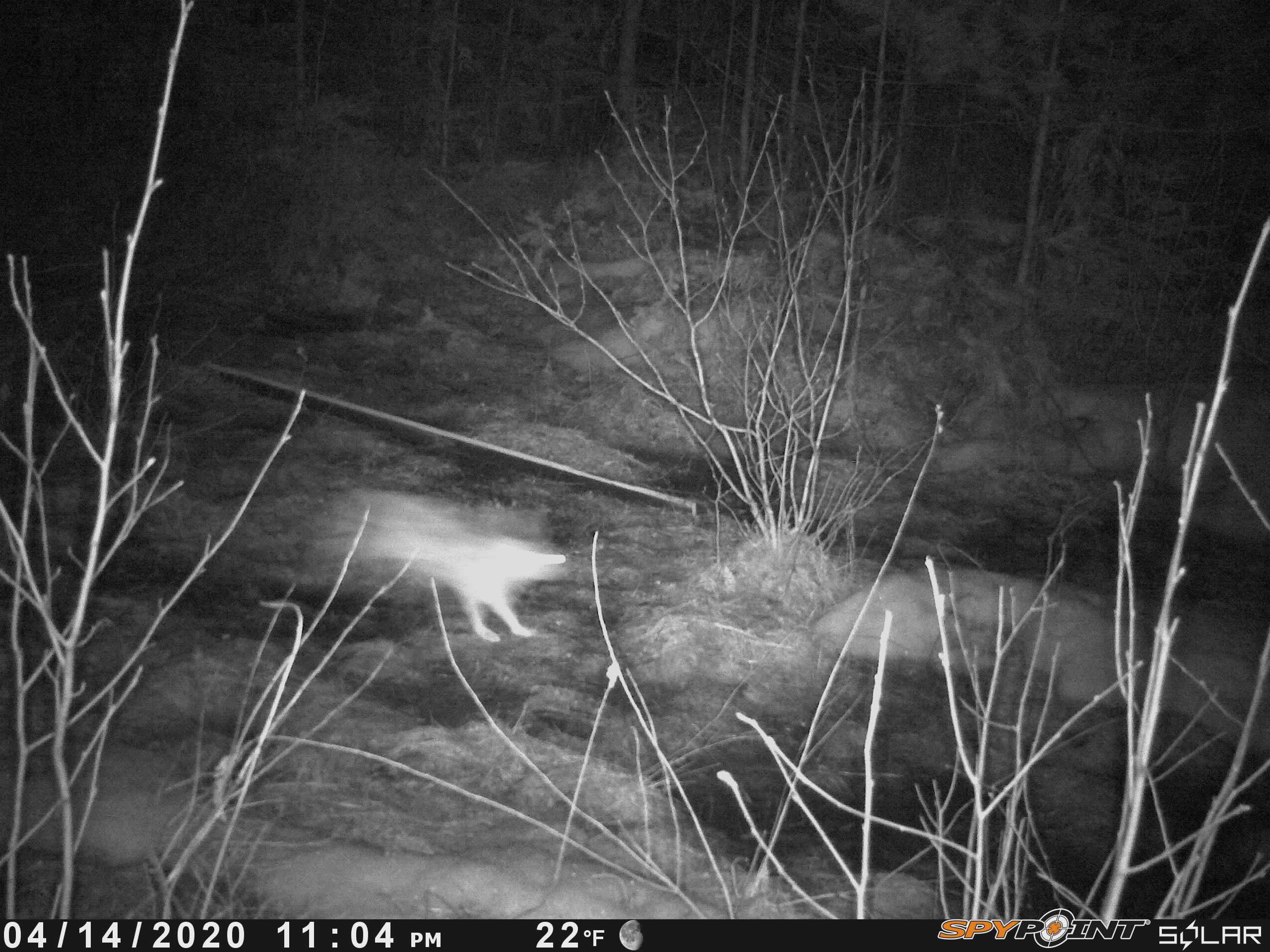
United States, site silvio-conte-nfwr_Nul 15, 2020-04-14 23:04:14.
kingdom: Animalia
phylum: Chordata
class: Mammalia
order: Lagomorpha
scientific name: Lagomorpha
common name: rabbit or hare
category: rabbit or hare sp.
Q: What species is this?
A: Rabbit or hare sp. (rabbit or hare) (Lagomorpha).